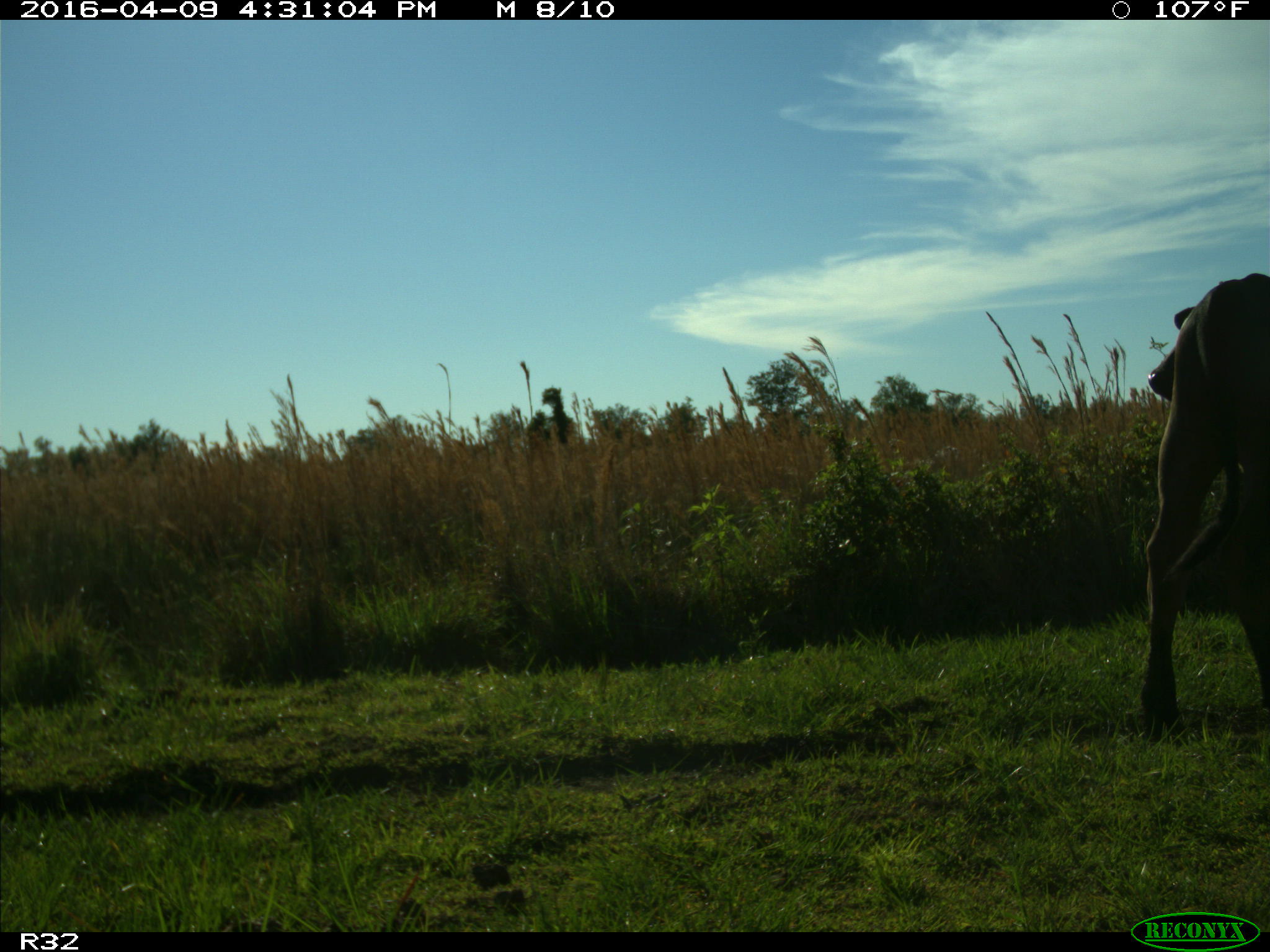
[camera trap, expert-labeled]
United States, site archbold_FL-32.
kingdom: Animalia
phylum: Chordata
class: Mammalia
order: Artiodactyla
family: Bovidae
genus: Bos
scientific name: Bos taurus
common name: domestic cow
Bos taurus (domestic cow).